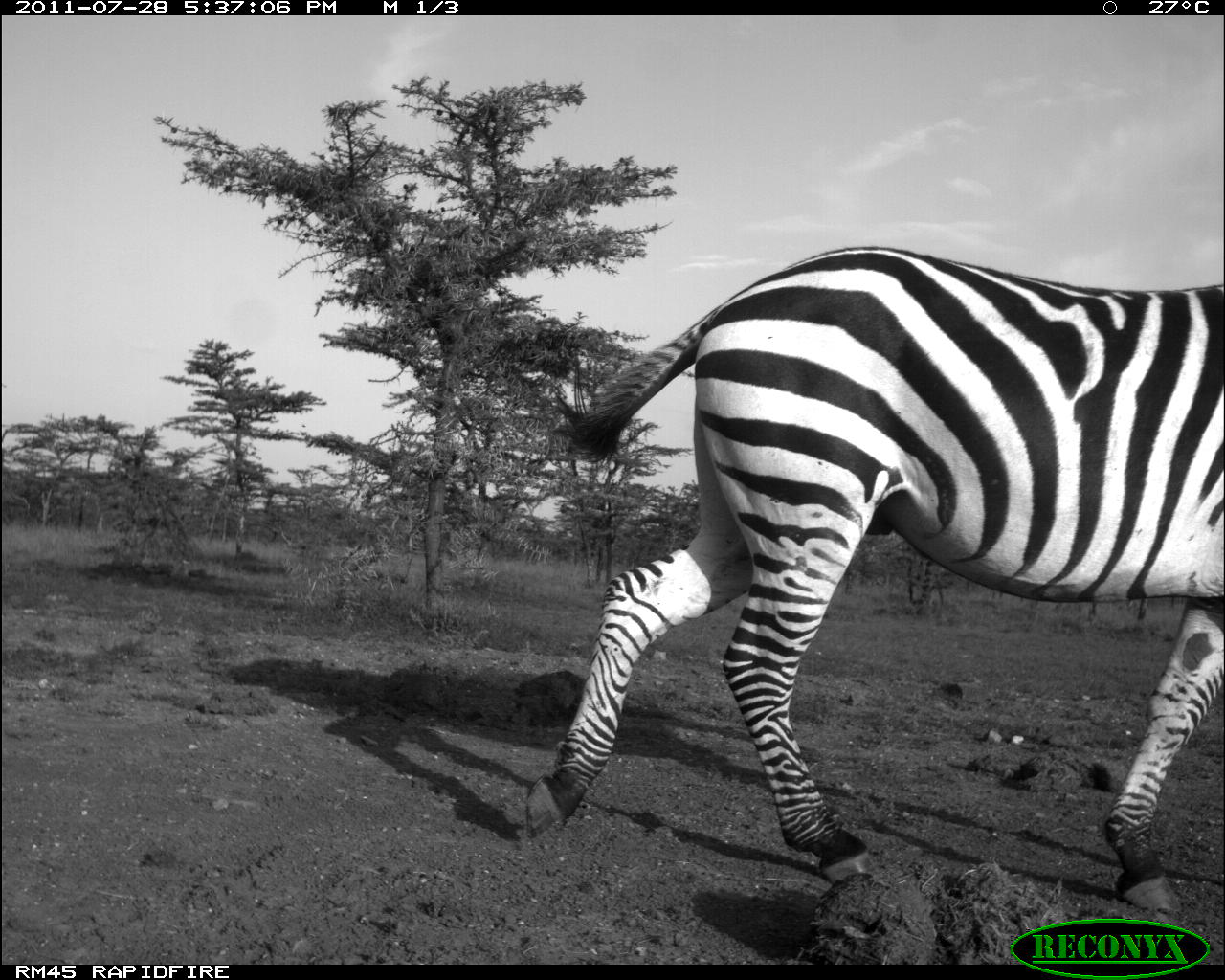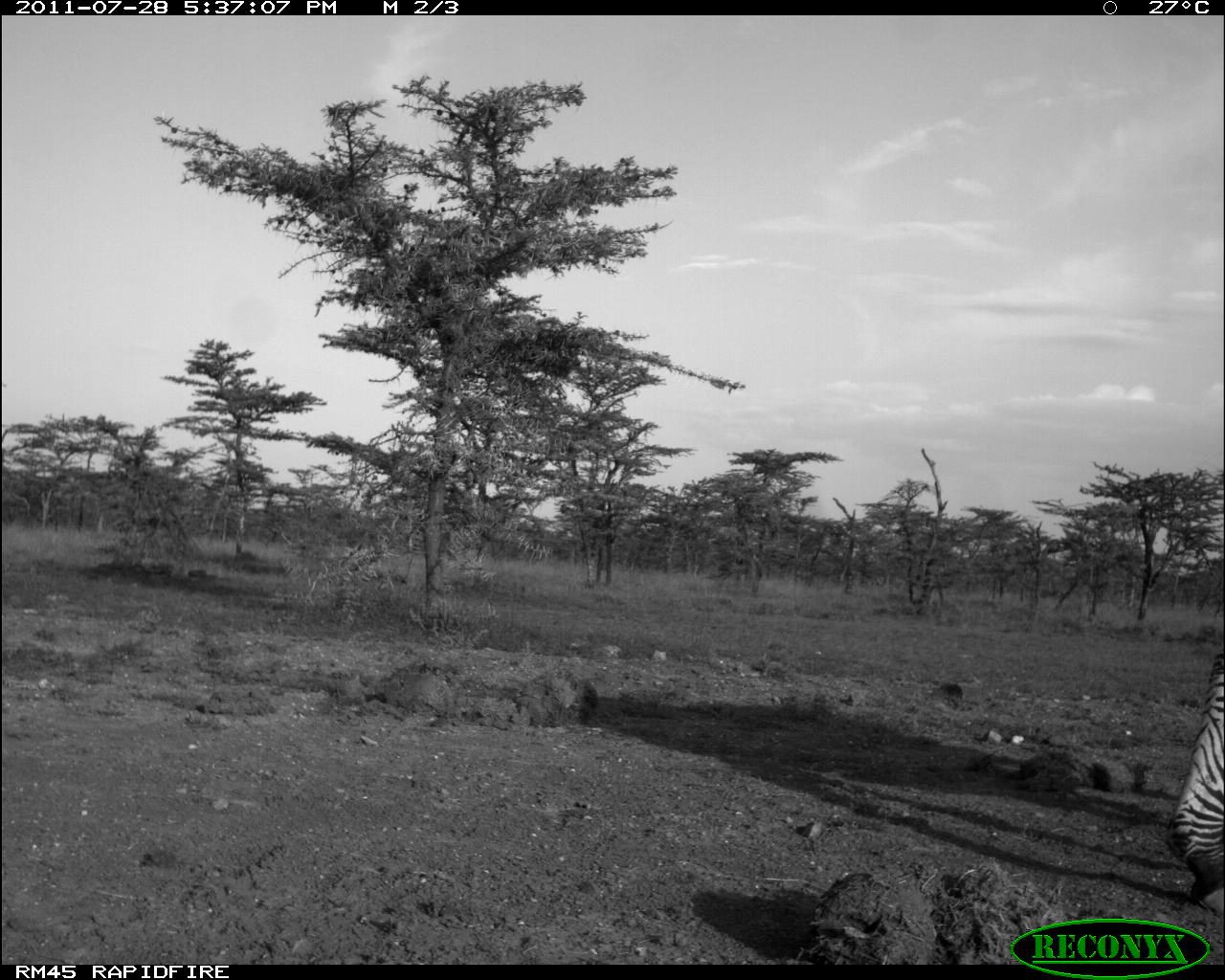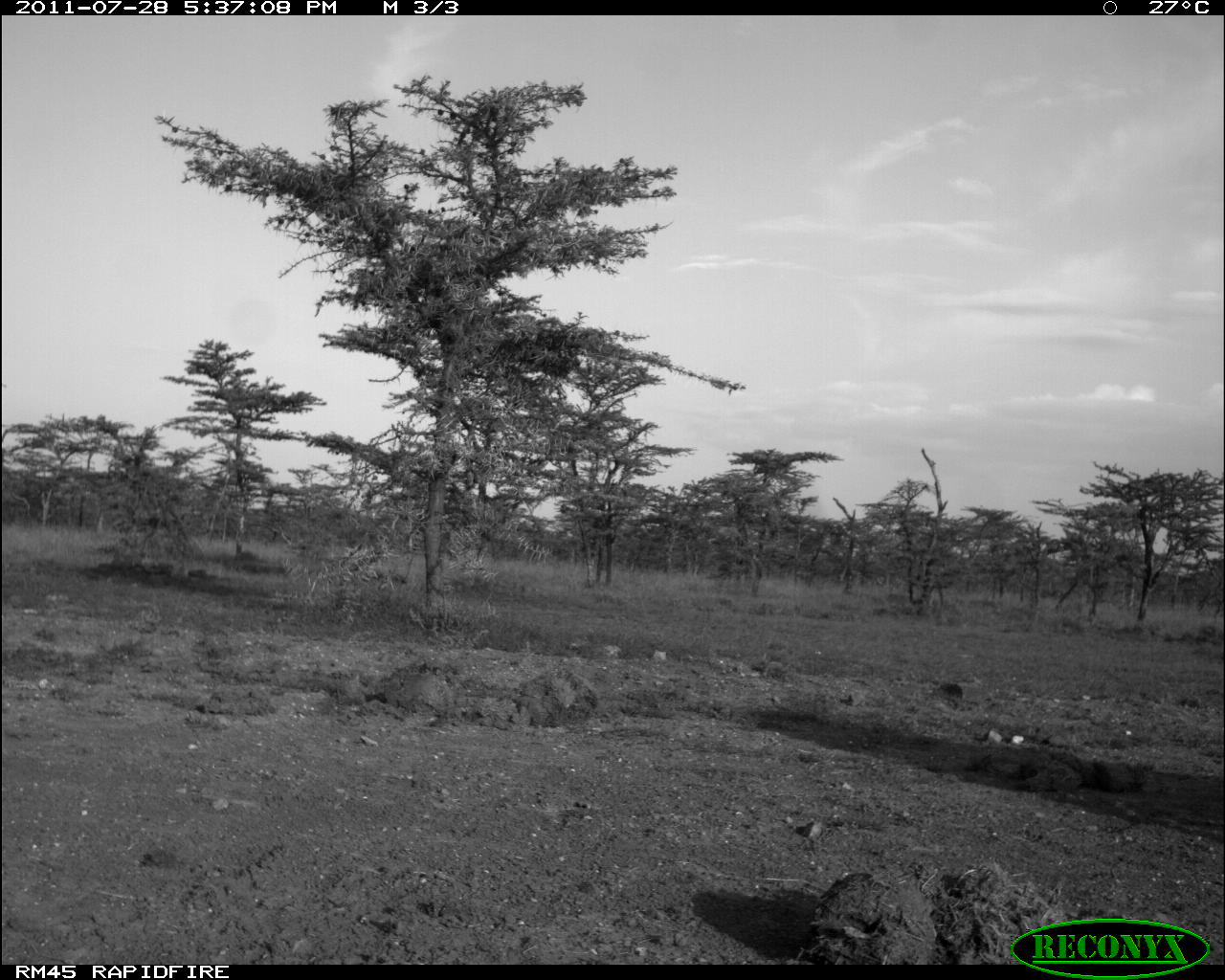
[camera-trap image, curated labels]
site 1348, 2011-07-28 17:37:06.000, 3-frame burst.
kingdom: Animalia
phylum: Chordata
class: Mammalia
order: Perissodactyla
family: Equidae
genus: Equus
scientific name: Equus quagga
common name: plains zebra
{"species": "Equus quagga (plains zebra)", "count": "1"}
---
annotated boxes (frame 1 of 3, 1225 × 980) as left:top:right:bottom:
equus quagga: 523:241:1225:916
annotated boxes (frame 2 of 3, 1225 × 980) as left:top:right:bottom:
equus quagga: 1159:645:1222:905